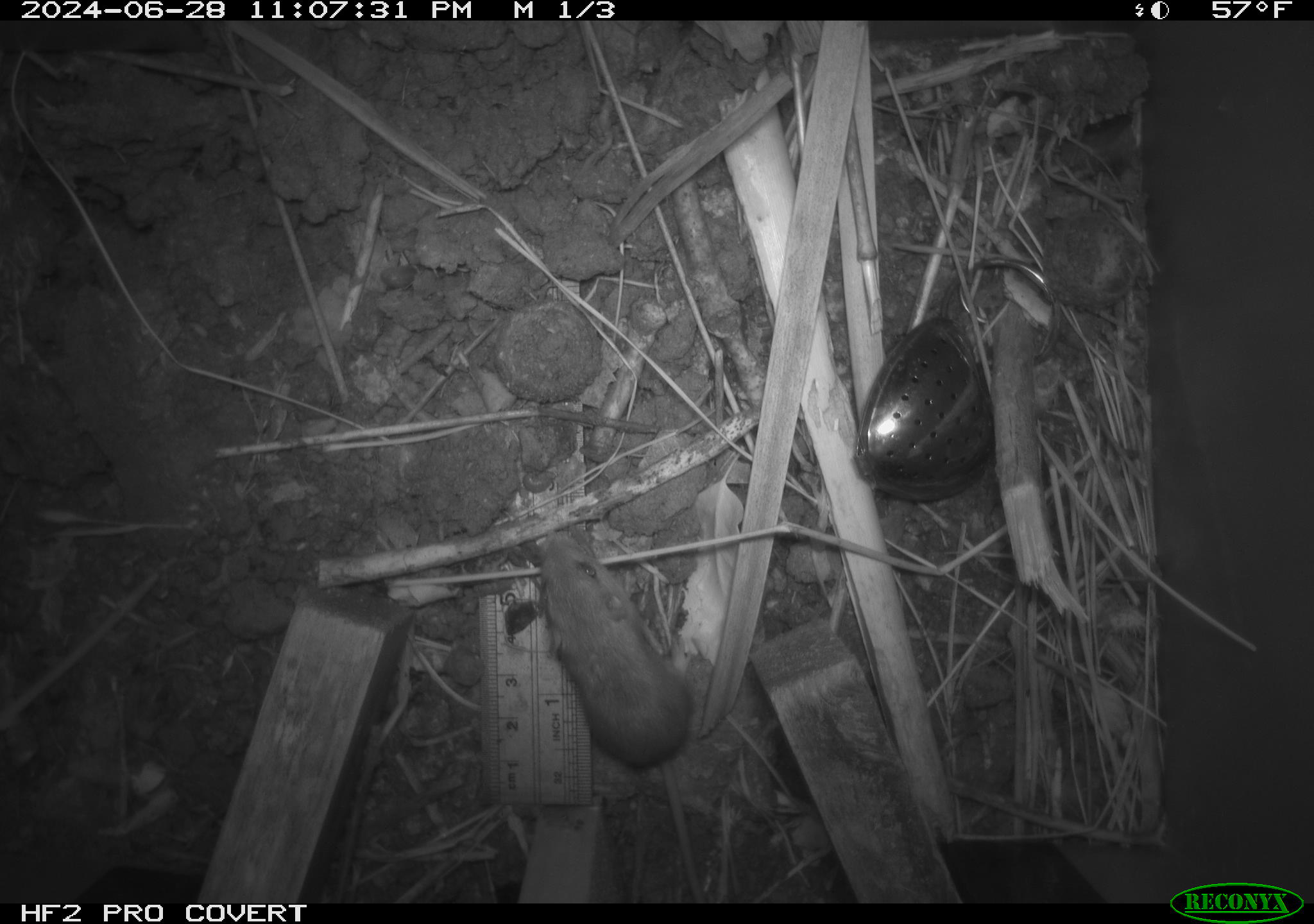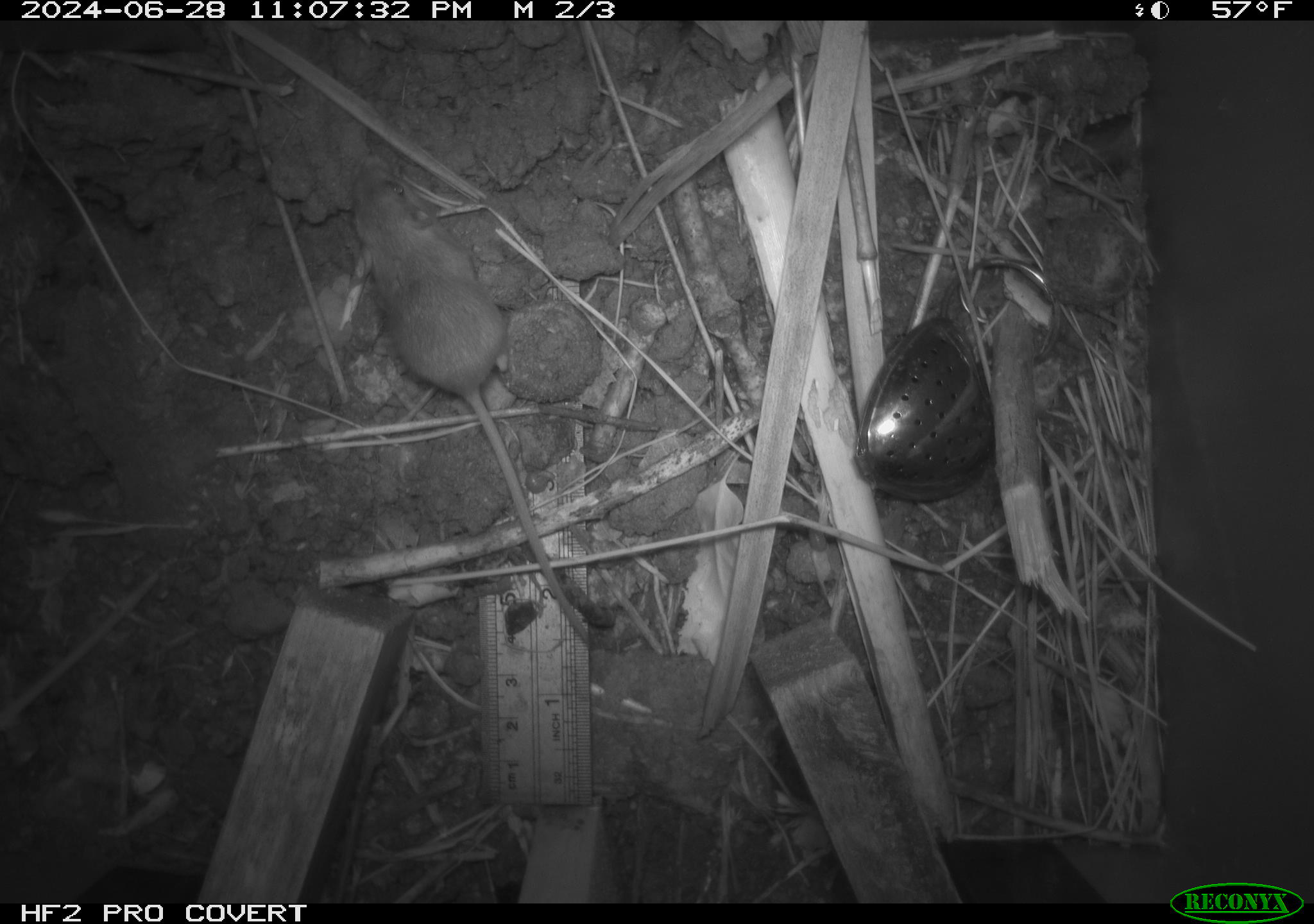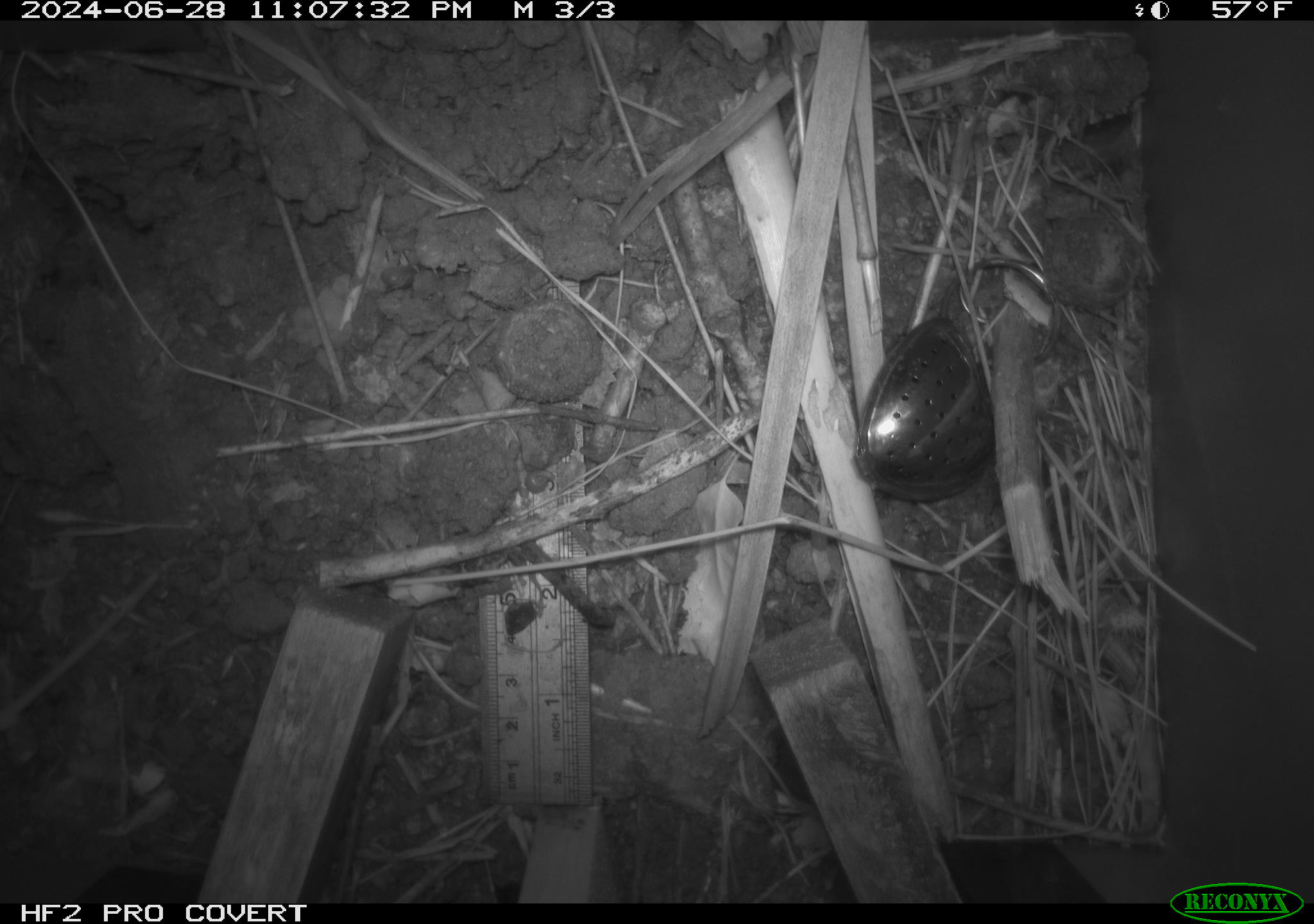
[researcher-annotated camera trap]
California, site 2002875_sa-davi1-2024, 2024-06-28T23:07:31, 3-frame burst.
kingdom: Animalia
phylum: Chordata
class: Mammalia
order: Rodentia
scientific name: Rodentia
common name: mouse species